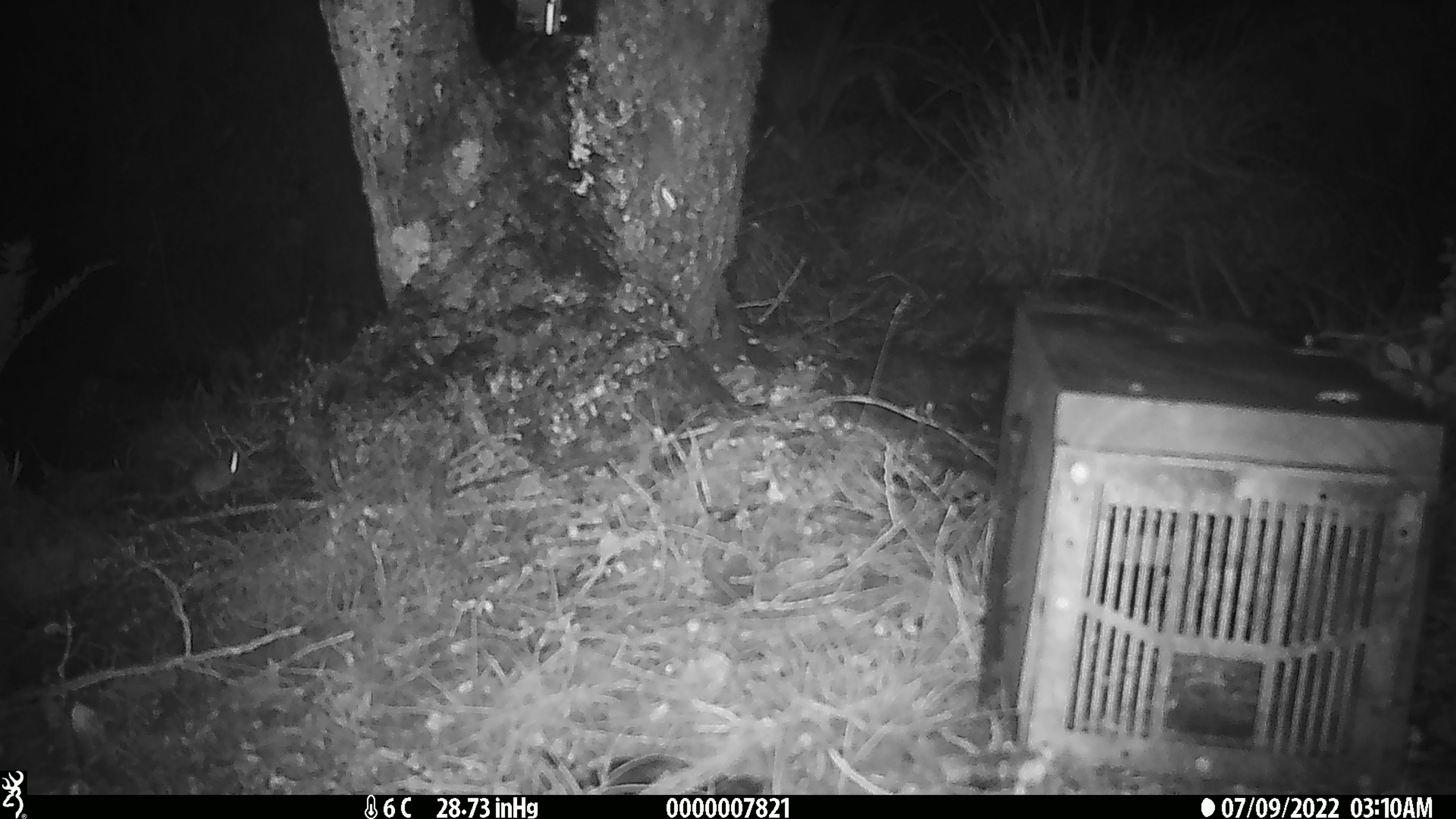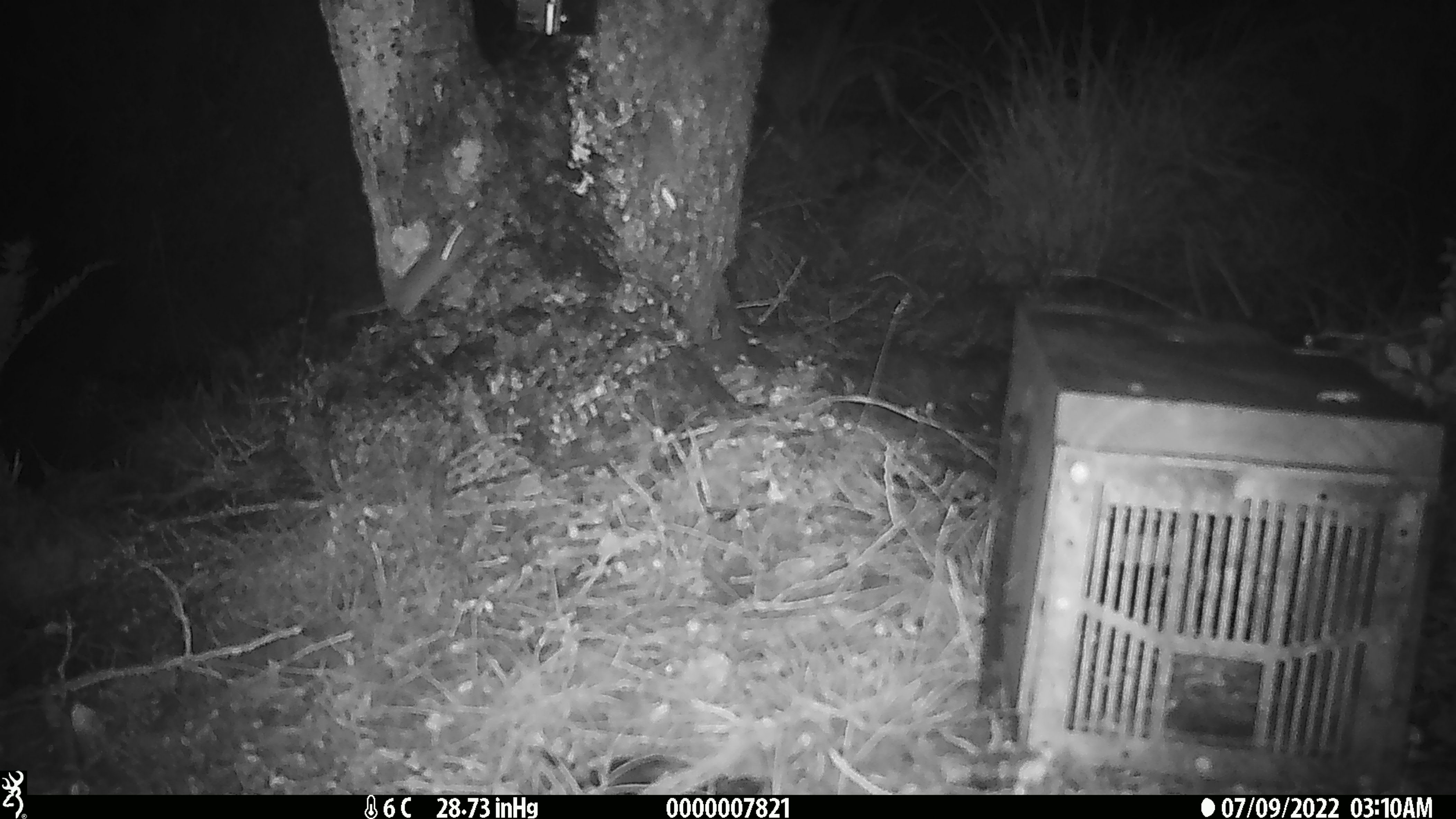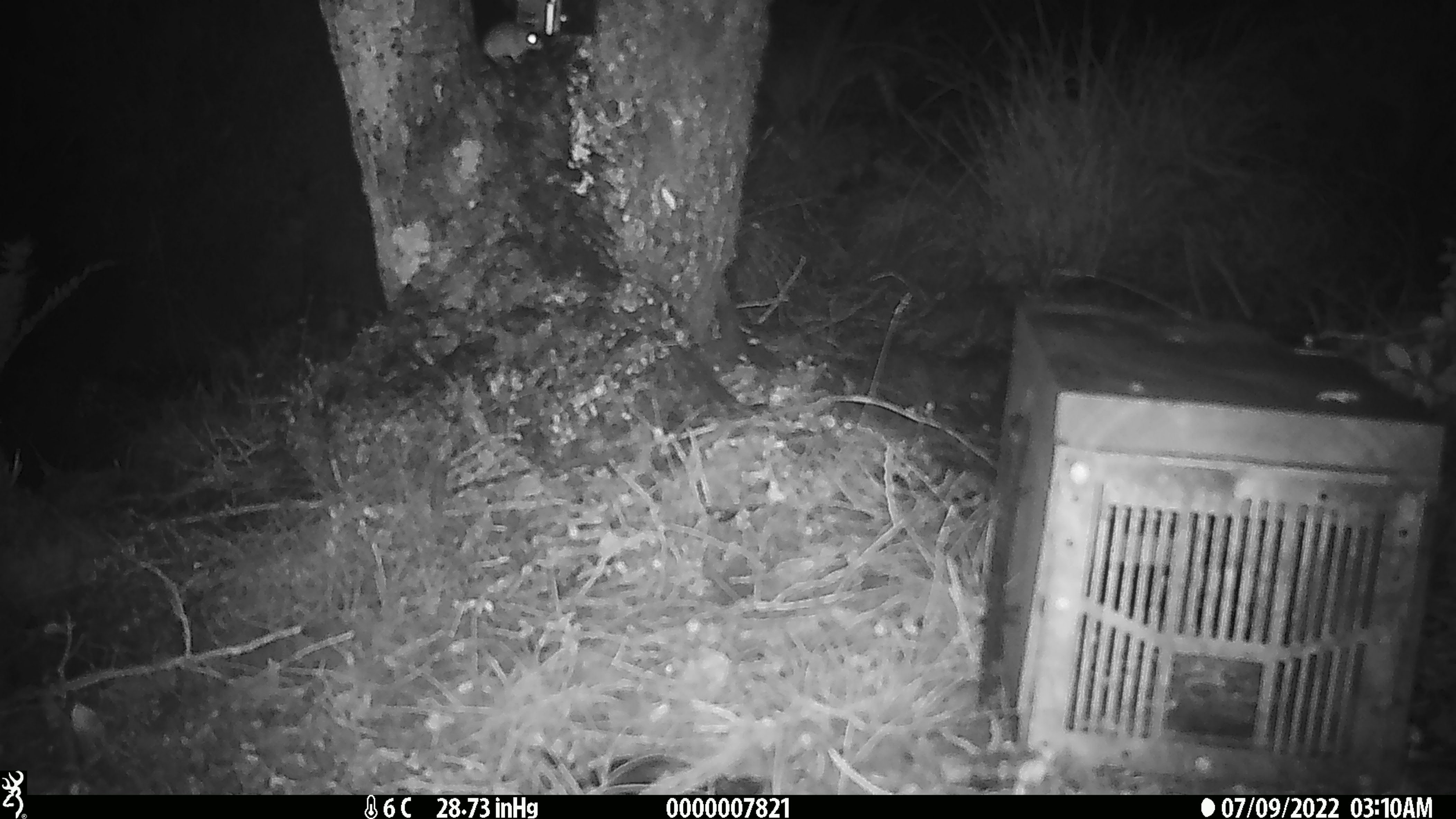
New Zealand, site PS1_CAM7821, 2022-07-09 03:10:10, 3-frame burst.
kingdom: Animalia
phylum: Chordata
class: Mammalia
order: Rodentia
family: Muridae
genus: Mus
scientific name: Mus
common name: mouse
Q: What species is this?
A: Mouse (Mus).